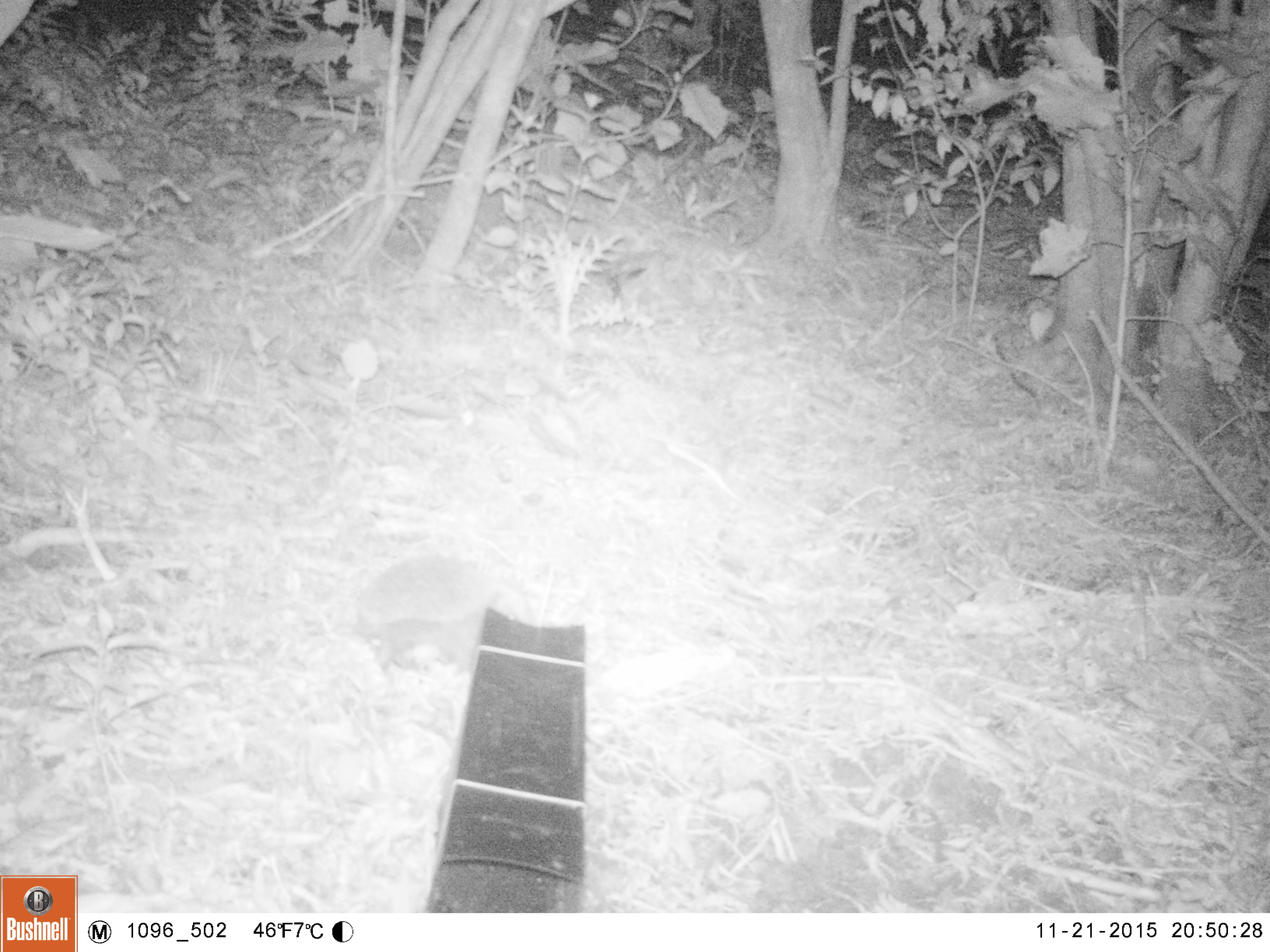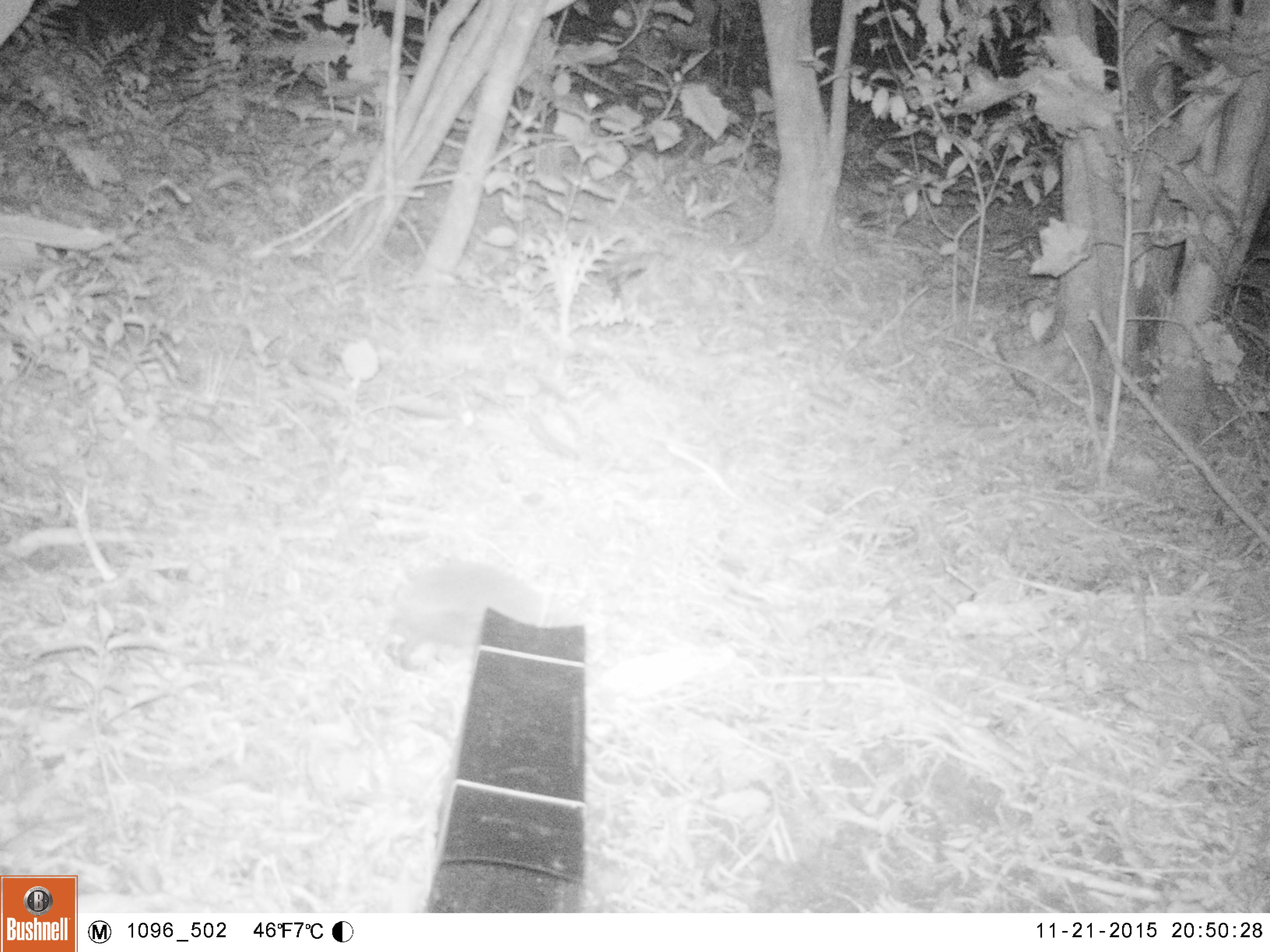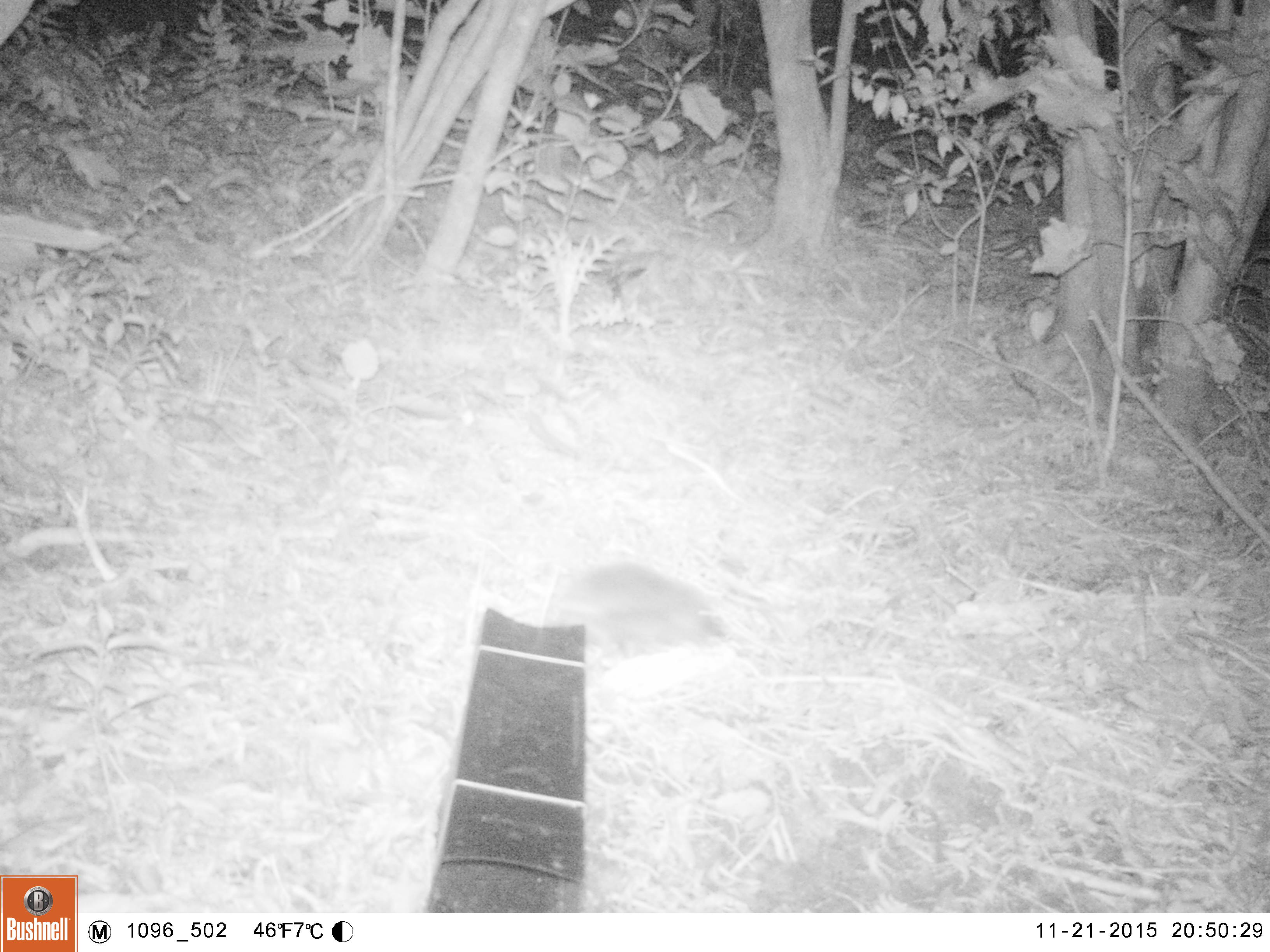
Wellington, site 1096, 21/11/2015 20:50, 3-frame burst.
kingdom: Animalia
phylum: Chordata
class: Mammalia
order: Eulipotyphla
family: Erinaceidae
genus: Erinaceus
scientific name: Erinaceus europaeus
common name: hedgehog